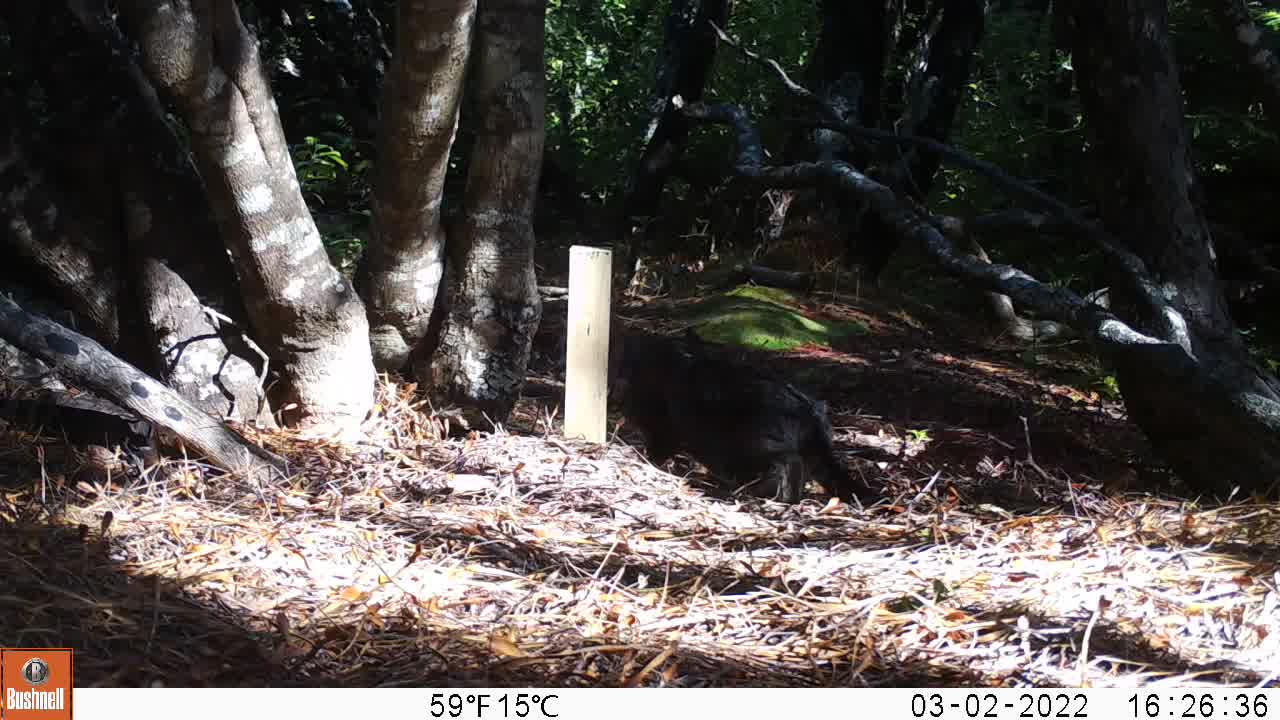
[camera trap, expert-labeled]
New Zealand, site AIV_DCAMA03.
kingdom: Animalia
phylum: Chordata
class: Mammalia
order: Carnivora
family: Felidae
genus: Felis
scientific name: Felis catus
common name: domestic cat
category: cat